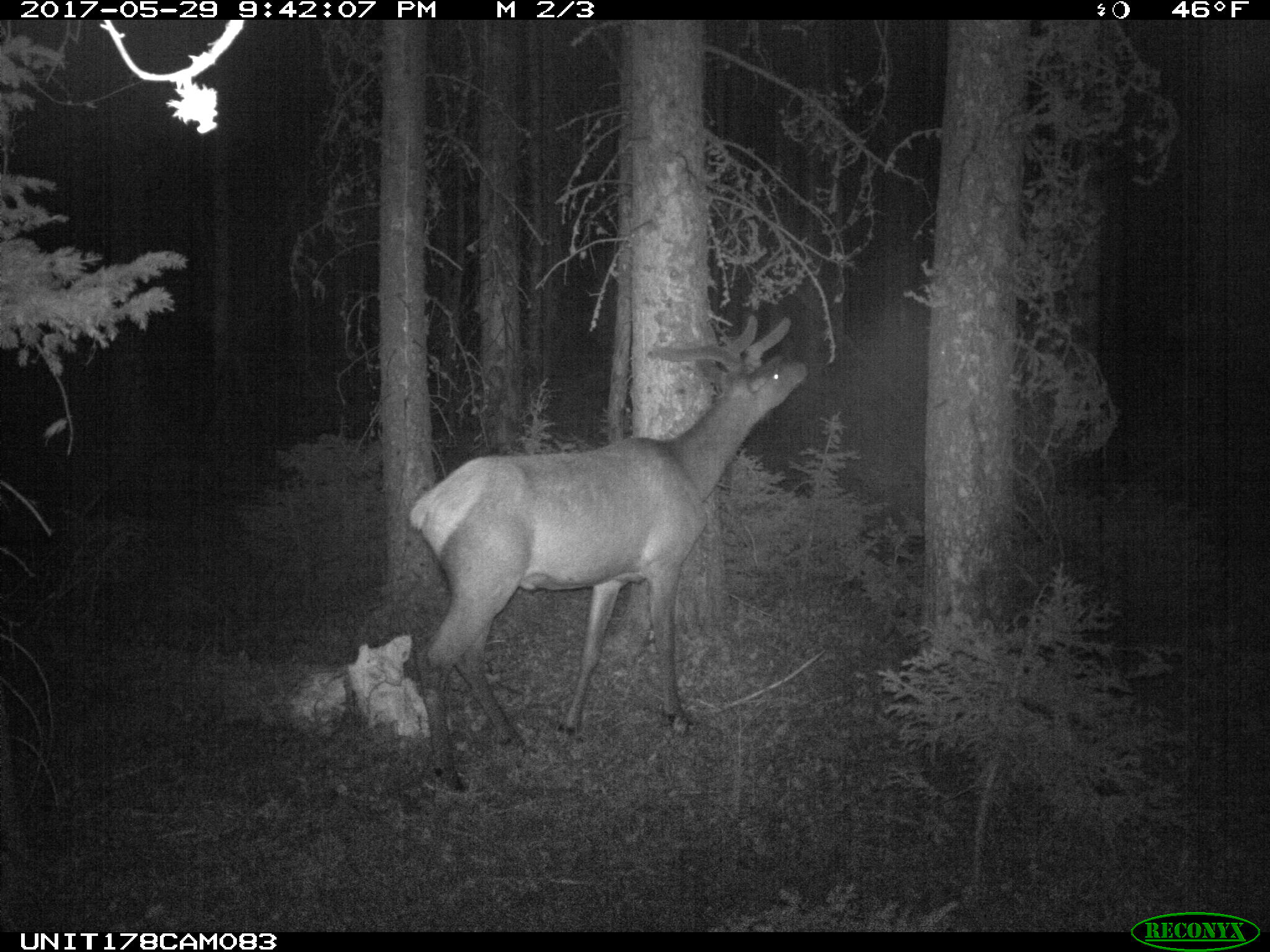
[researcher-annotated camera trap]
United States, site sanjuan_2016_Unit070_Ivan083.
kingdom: Animalia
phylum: Chordata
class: Mammalia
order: Artiodactyla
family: Cervidae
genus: Cervus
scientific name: Cervus elaphus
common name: red deer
Cervus elaphus (red deer).